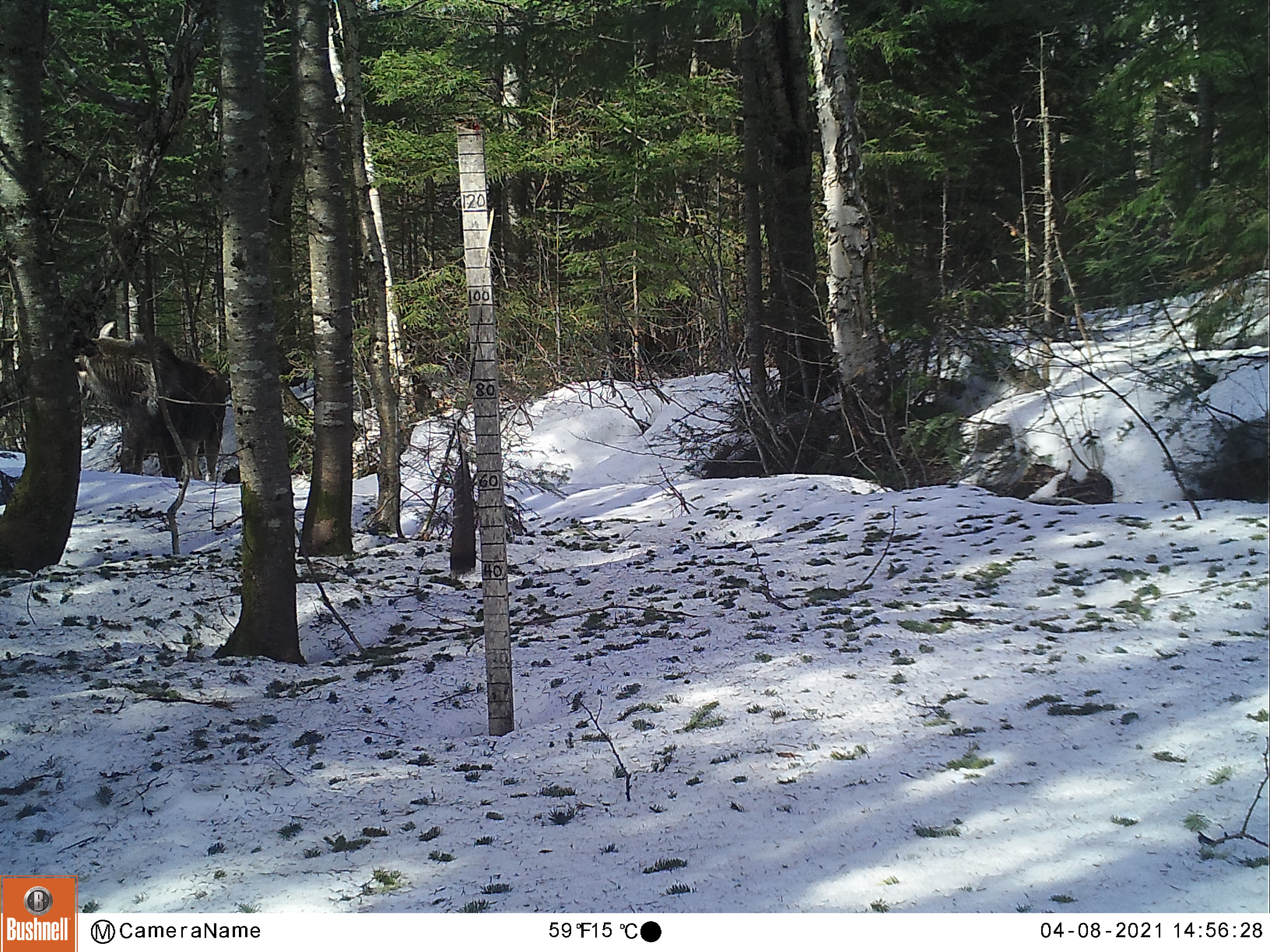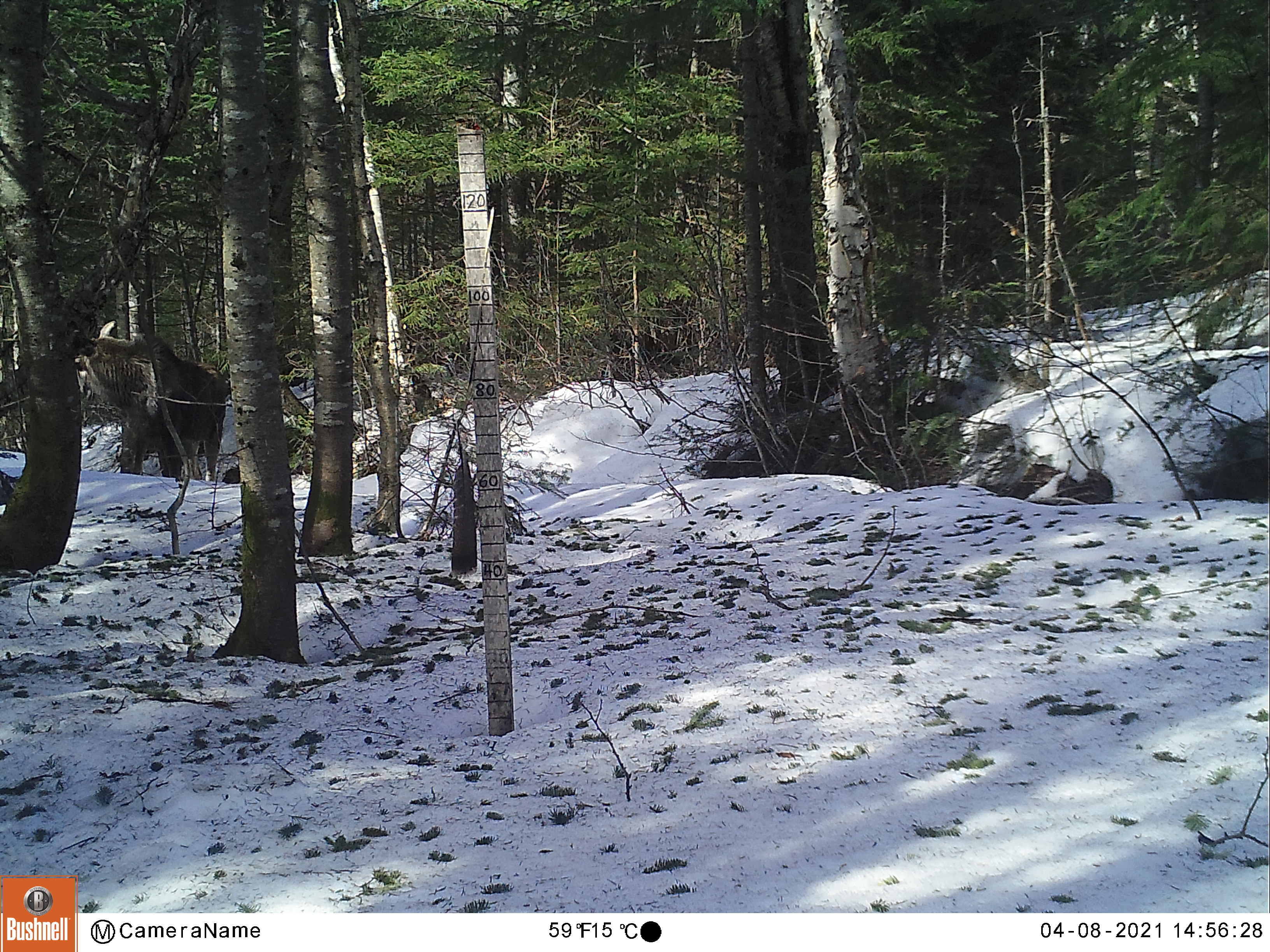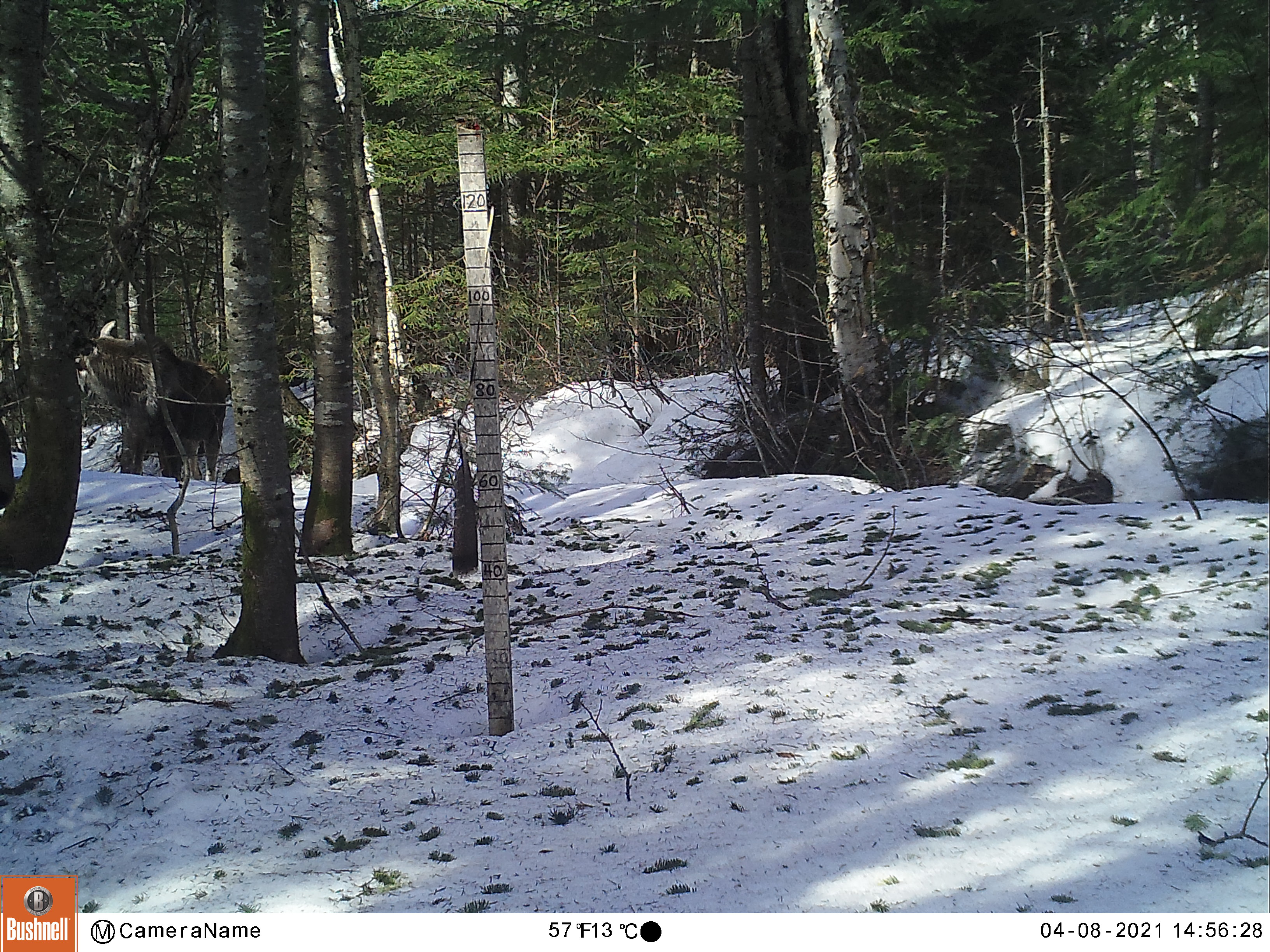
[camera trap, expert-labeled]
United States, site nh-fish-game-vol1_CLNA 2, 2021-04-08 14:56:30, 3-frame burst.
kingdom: Animalia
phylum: Chordata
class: Mammalia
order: Artiodactyla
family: Cervidae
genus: Alces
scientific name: Alces alces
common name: moose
Moose (Alces alces).